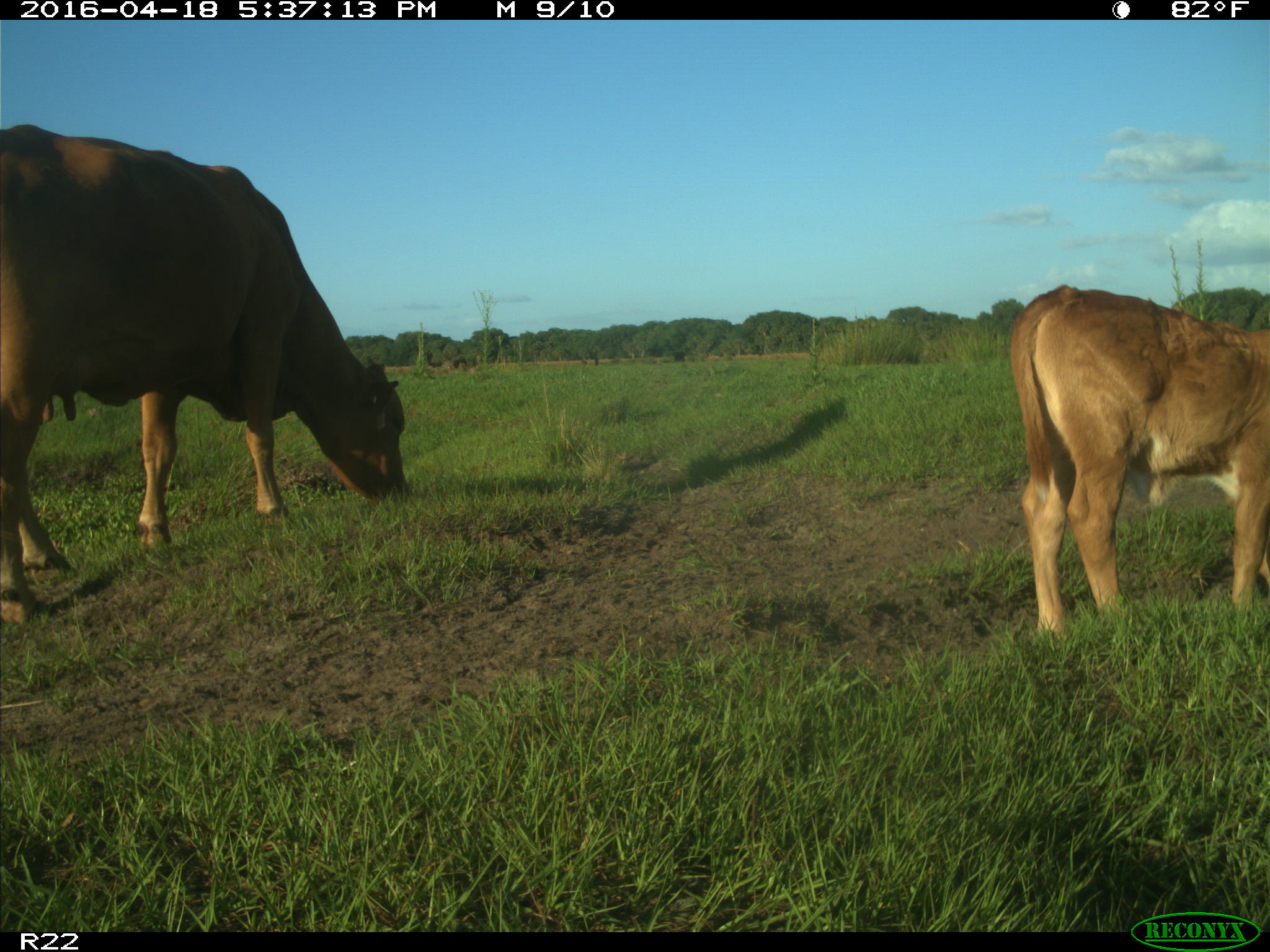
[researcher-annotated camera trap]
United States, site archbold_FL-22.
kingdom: Animalia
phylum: Chordata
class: Mammalia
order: Artiodactyla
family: Bovidae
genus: Bos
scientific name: Bos taurus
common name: domestic cow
Bos taurus (domestic cow).